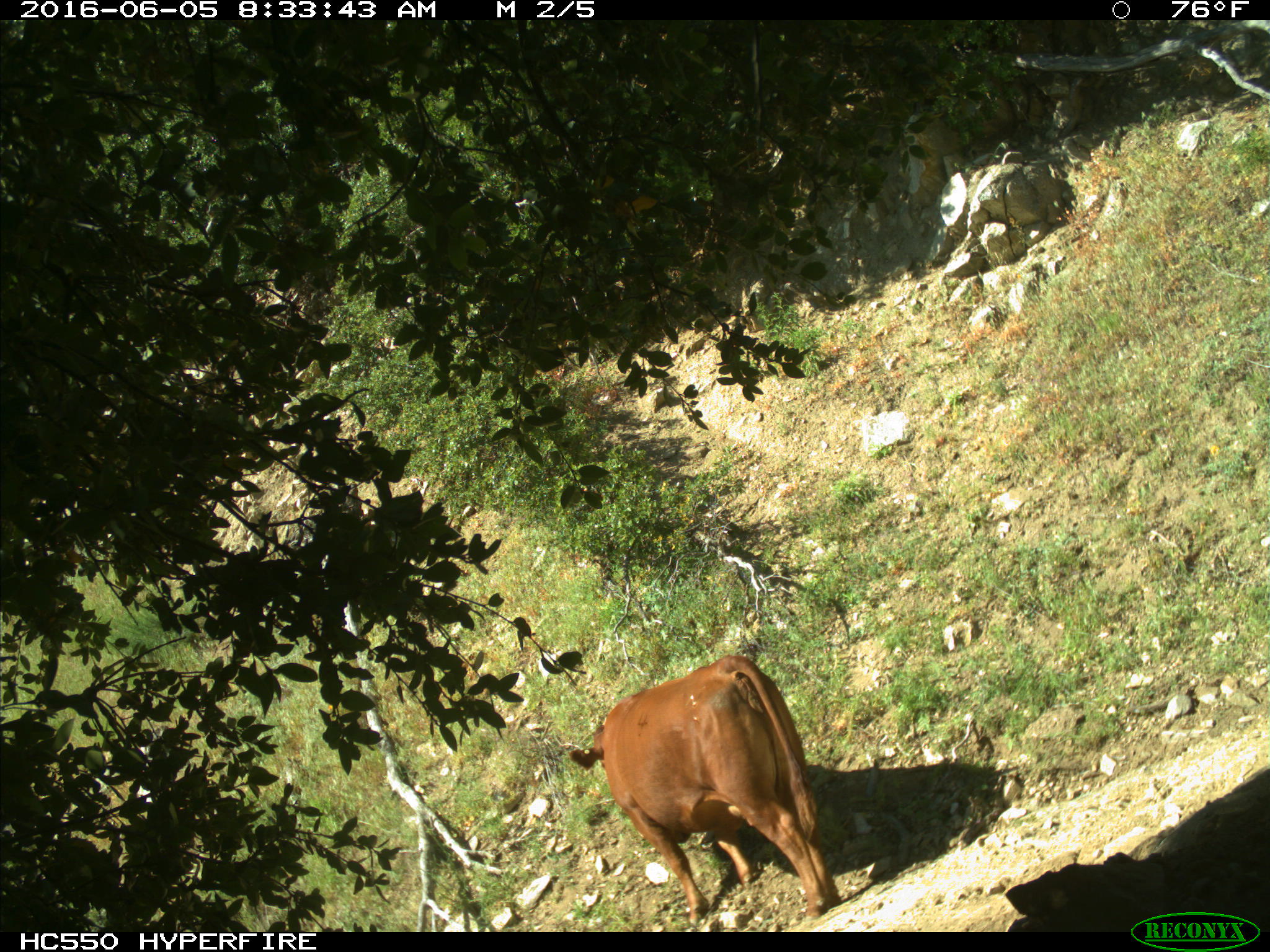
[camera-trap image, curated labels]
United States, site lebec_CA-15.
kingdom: Animalia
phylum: Chordata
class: Mammalia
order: Artiodactyla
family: Bovidae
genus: Bos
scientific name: Bos taurus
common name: domestic cow